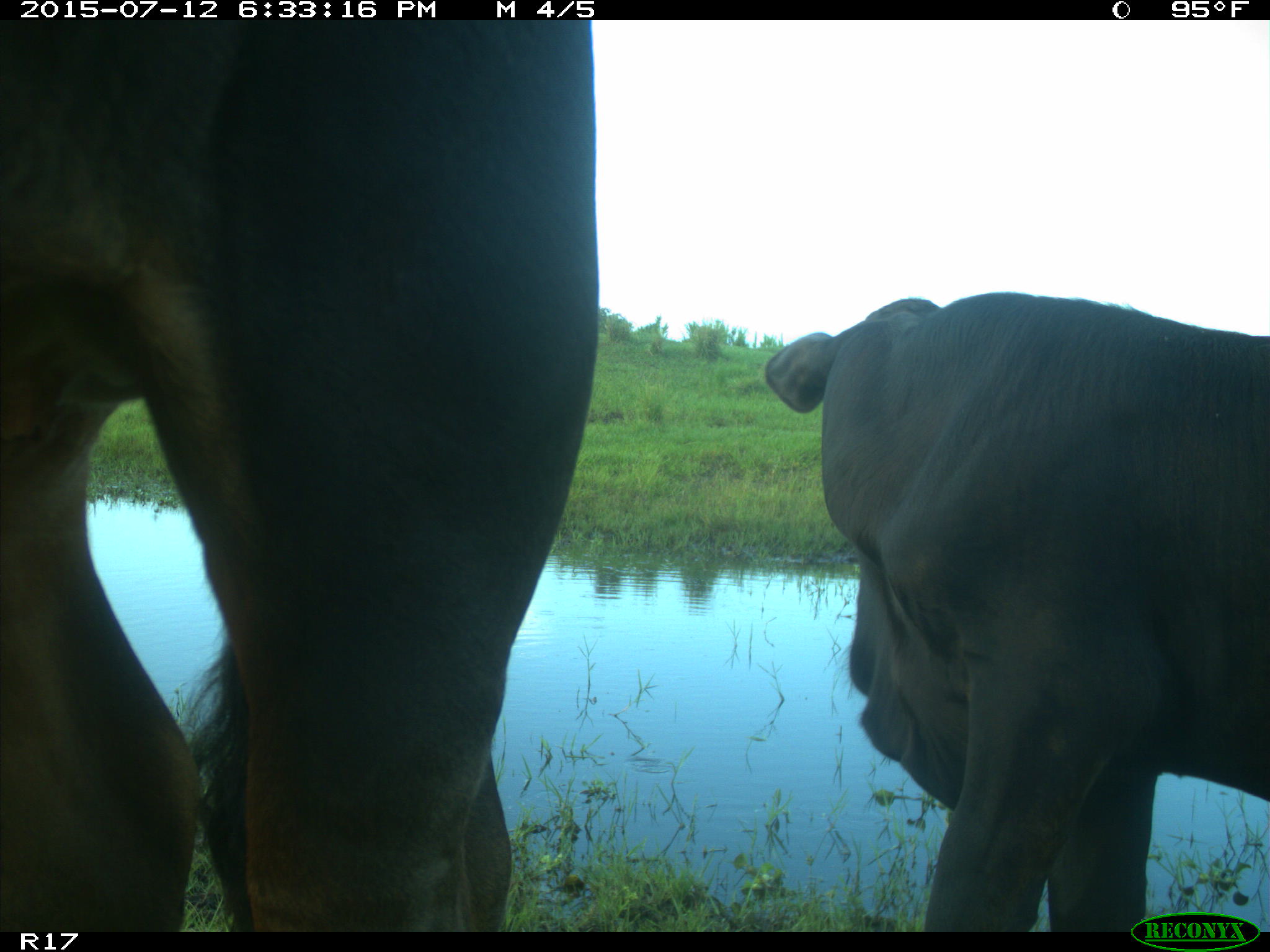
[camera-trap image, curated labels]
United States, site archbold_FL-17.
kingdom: Animalia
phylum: Chordata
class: Mammalia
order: Artiodactyla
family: Bovidae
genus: Bos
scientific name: Bos taurus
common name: domestic cow